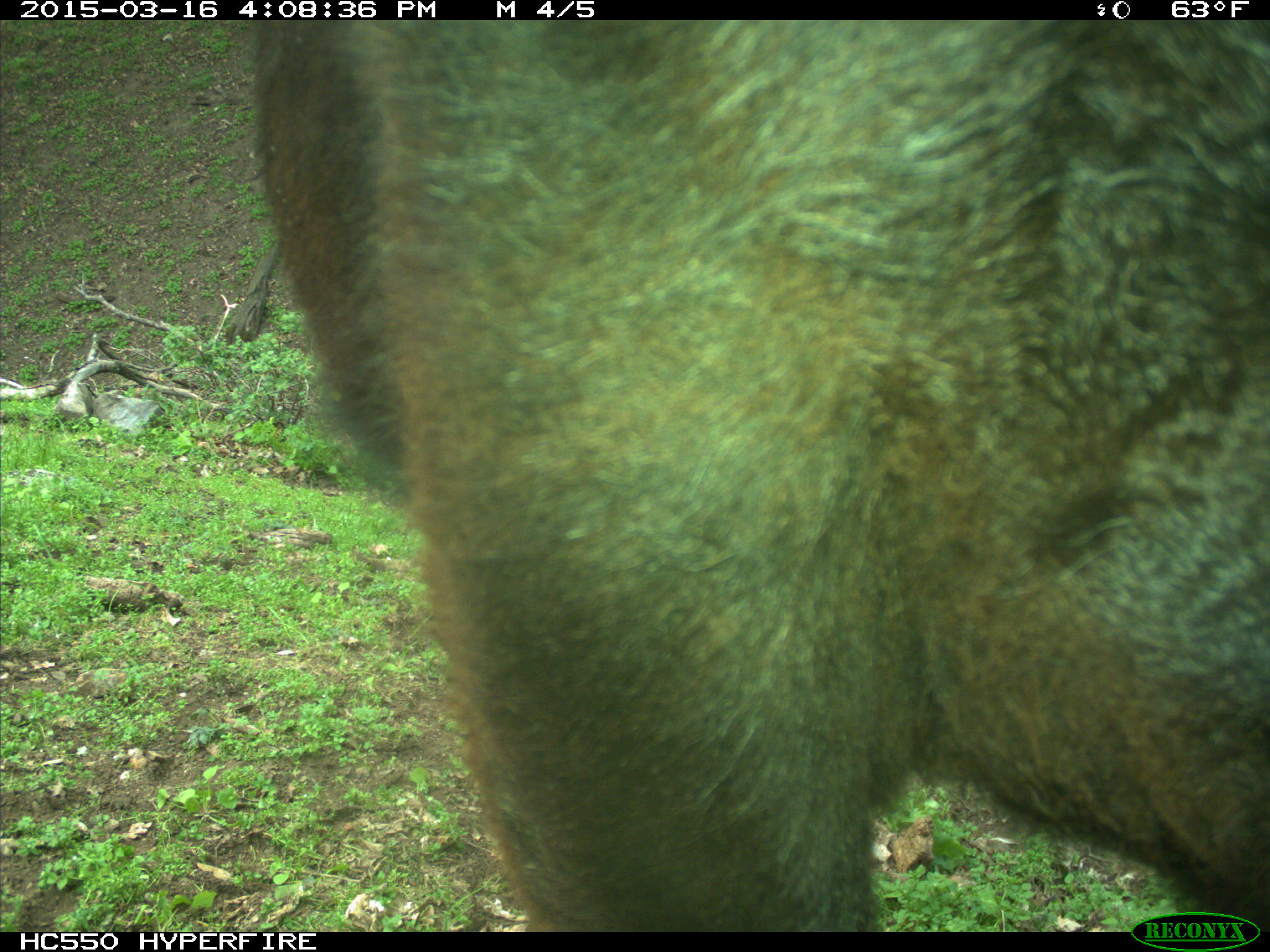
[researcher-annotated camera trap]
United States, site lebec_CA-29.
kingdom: Animalia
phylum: Chordata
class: Mammalia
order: Artiodactyla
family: Bovidae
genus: Bos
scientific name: Bos taurus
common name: domestic cow